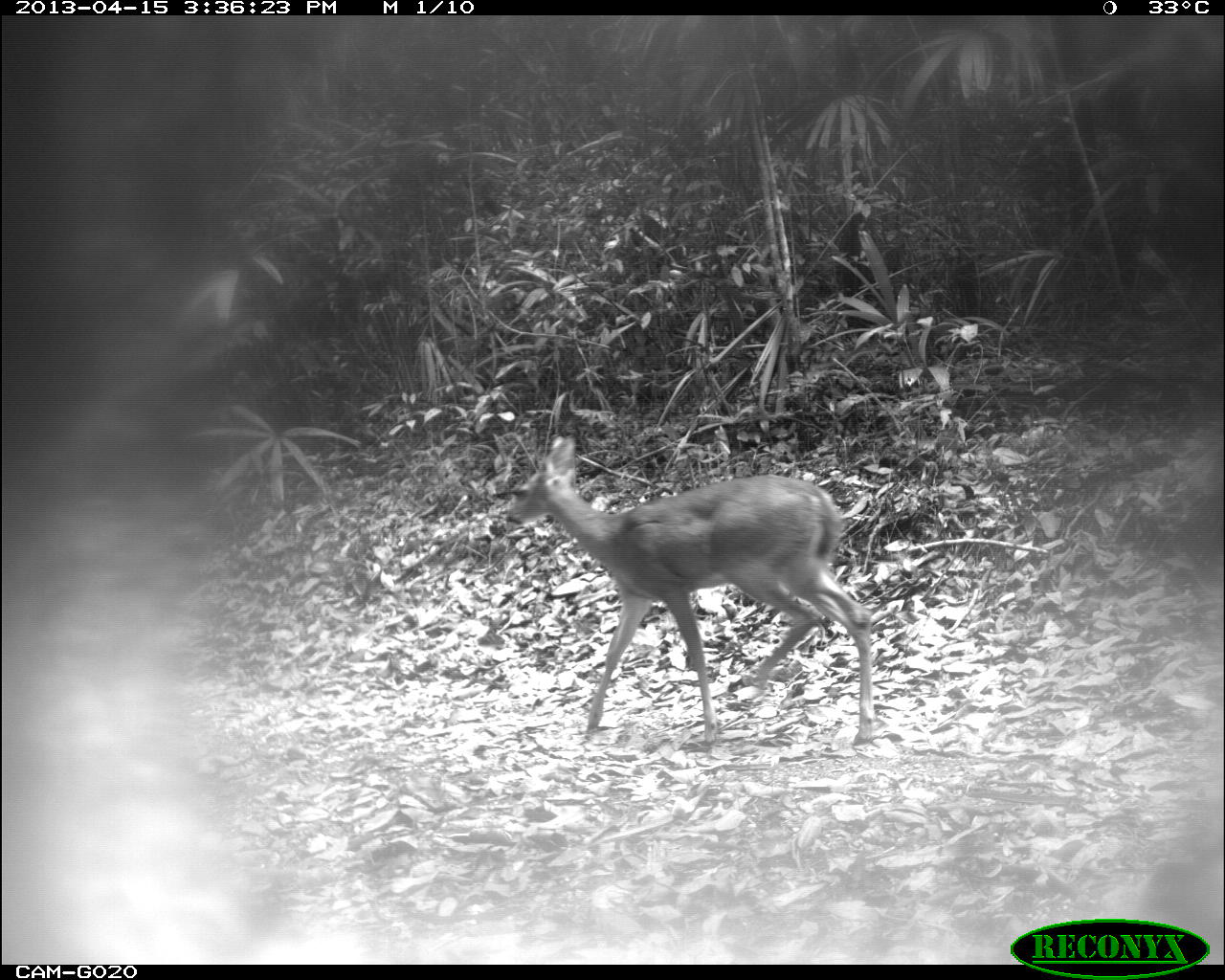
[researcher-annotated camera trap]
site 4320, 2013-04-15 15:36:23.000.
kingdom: Animalia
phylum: Chordata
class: Mammalia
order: Artiodactyla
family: Cervidae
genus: Odocoileus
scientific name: Odocoileus virginianus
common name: white-tailed deer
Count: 1.